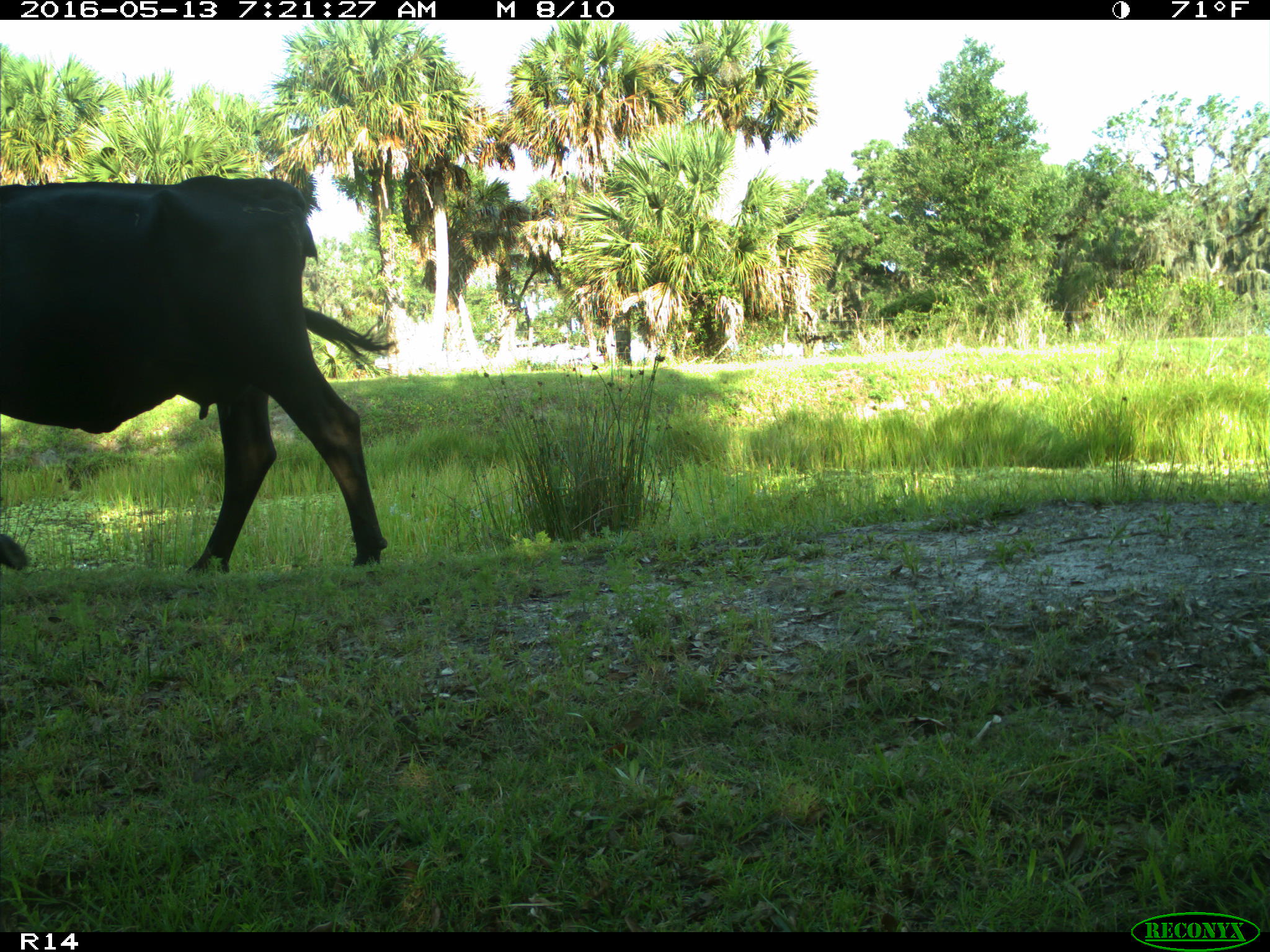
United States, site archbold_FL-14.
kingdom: Animalia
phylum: Chordata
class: Mammalia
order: Artiodactyla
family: Bovidae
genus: Bos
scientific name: Bos taurus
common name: domestic cow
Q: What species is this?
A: Bos taurus (domestic cow).